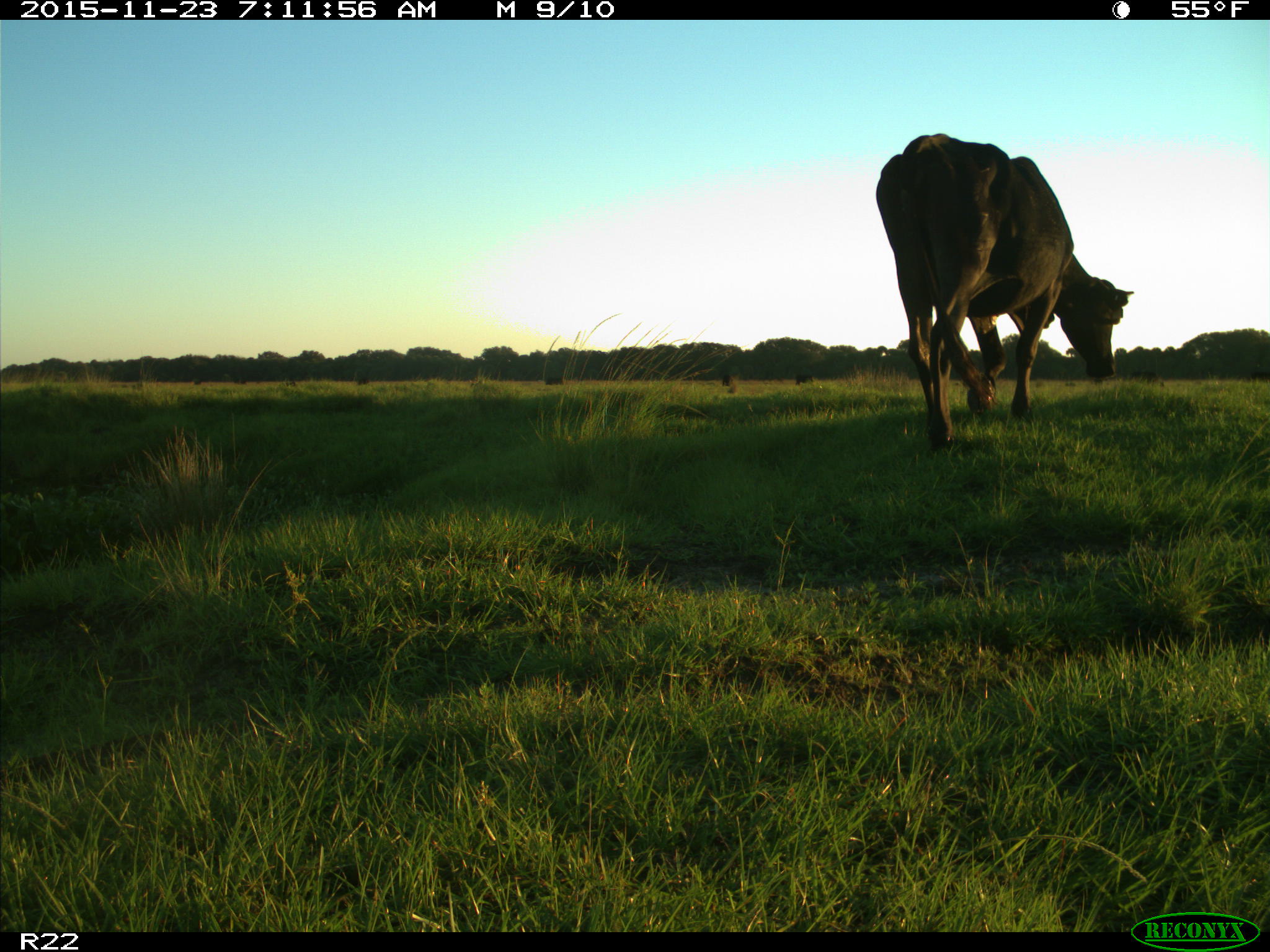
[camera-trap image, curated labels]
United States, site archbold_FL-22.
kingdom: Animalia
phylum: Chordata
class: Mammalia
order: Artiodactyla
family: Bovidae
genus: Bos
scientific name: Bos taurus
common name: domestic cow